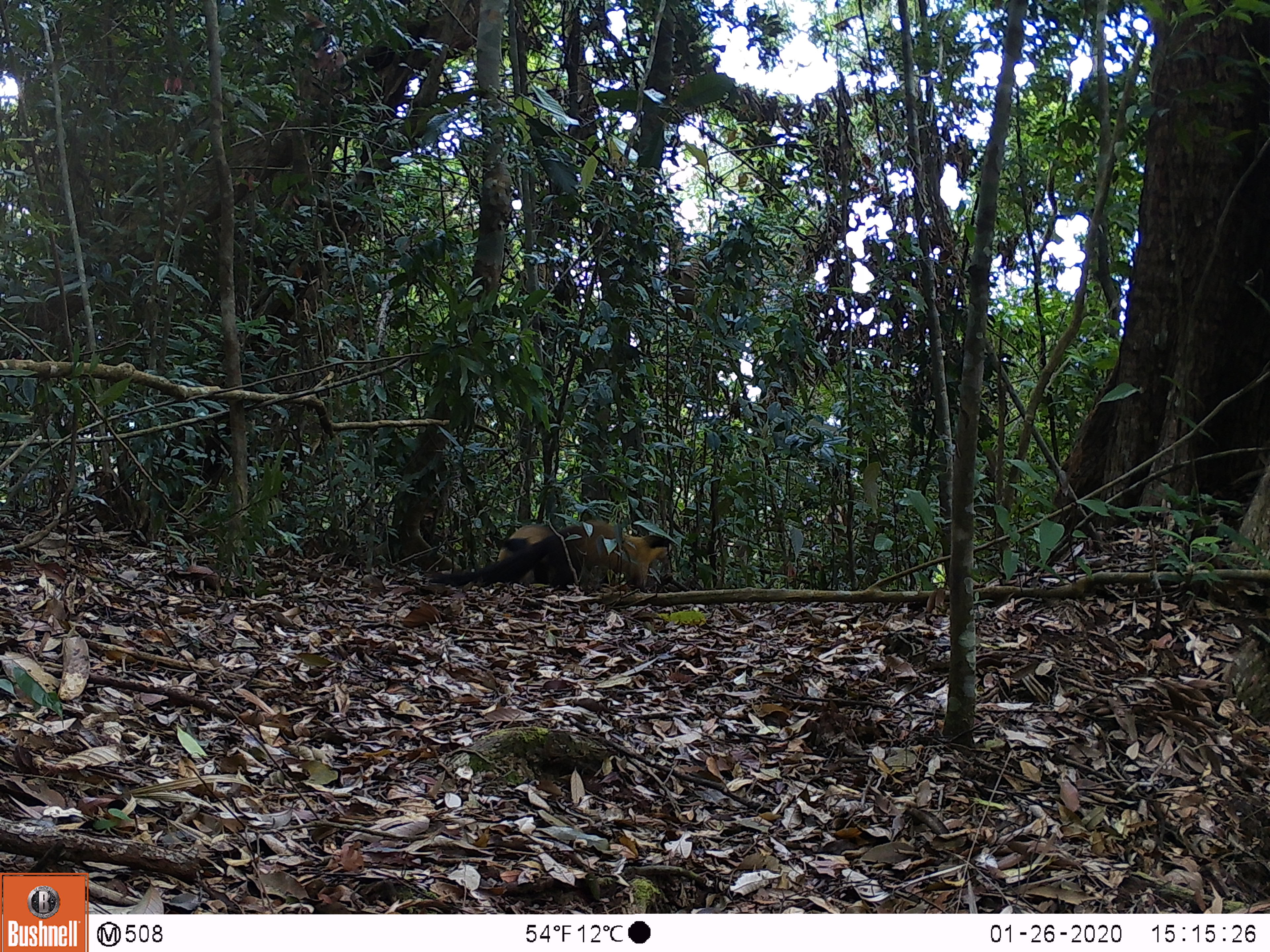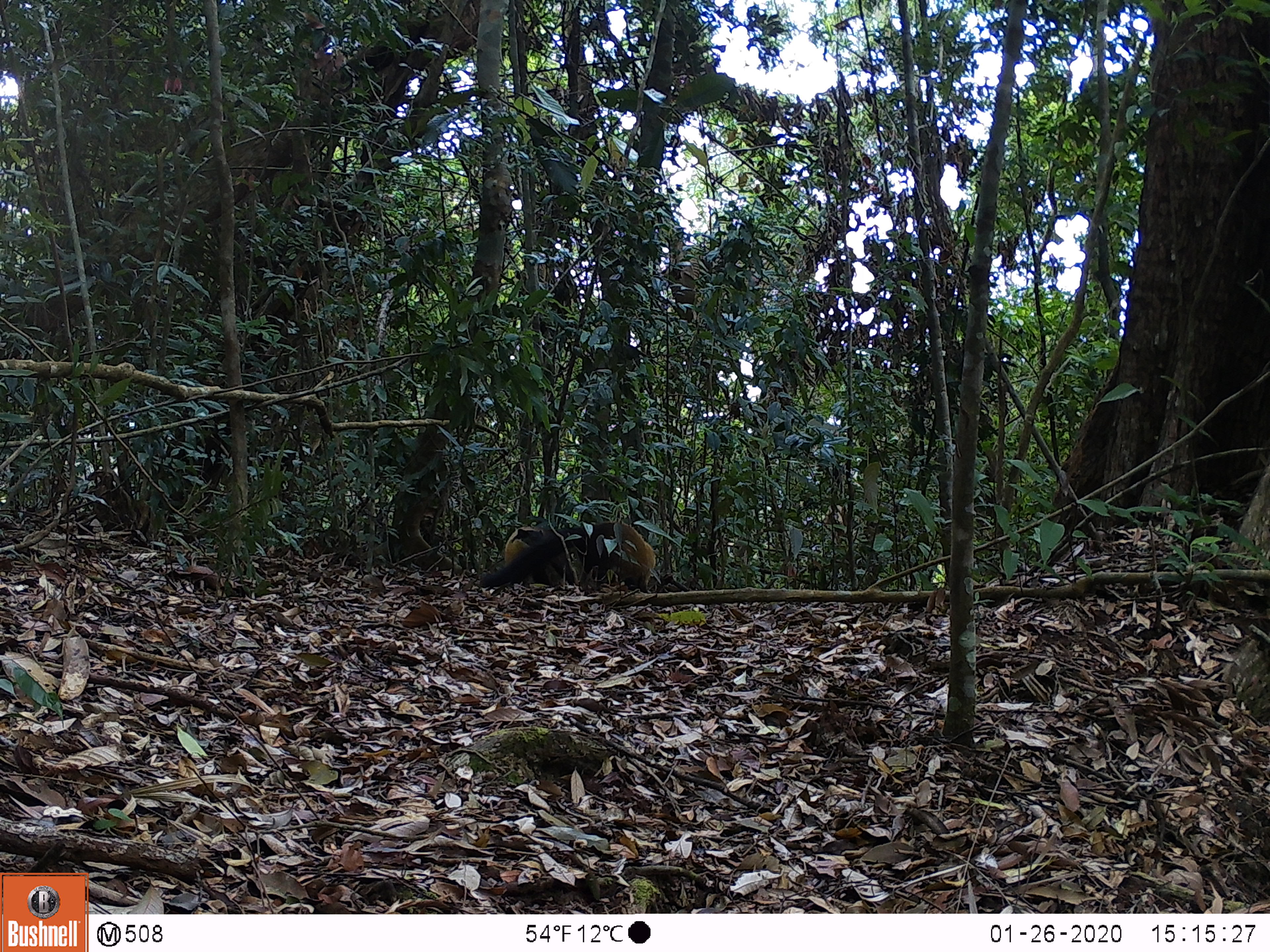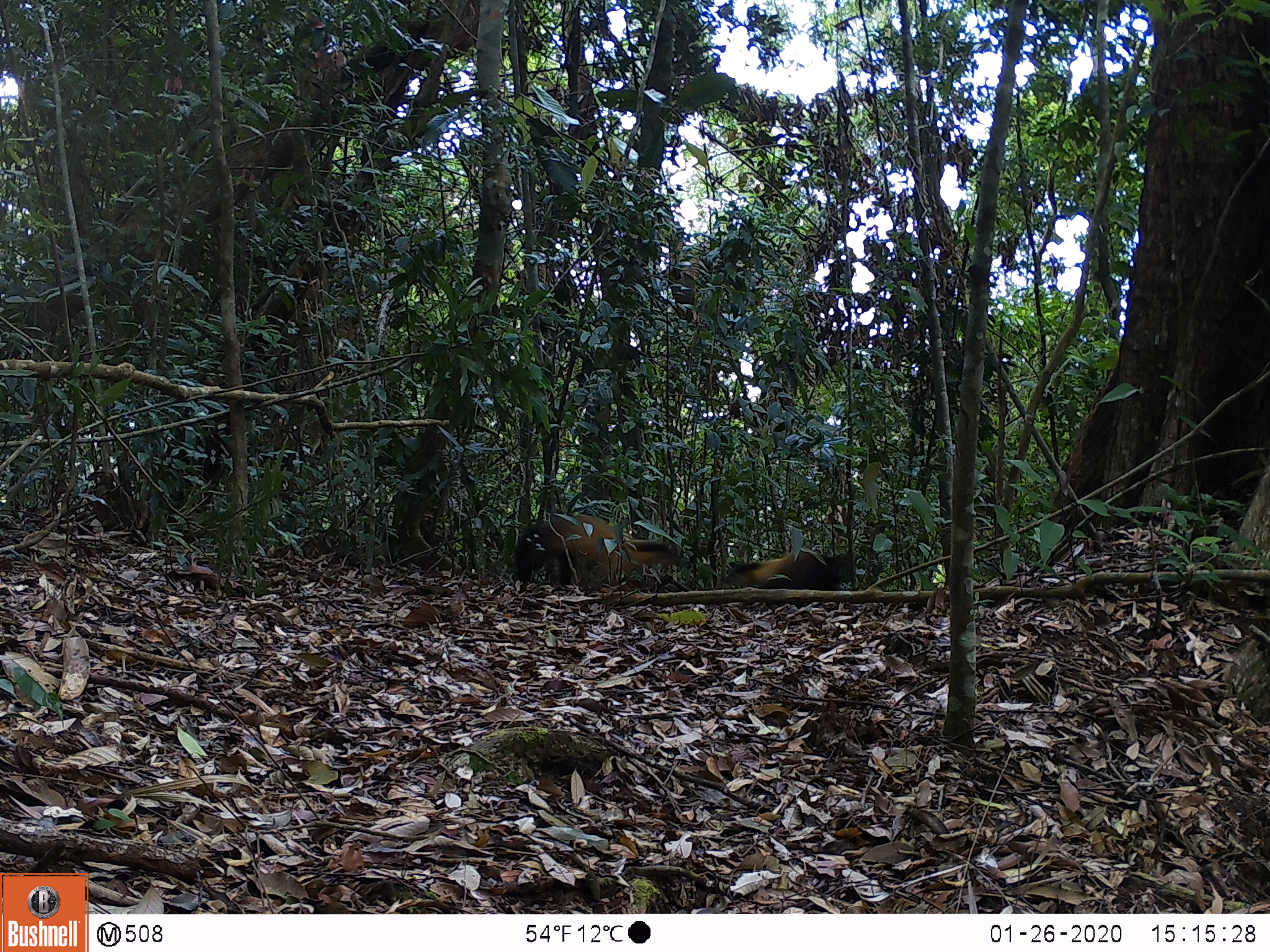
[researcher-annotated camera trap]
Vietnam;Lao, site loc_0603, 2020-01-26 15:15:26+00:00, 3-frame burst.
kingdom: Animalia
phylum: Chordata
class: Mammalia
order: Carnivora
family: Mustelidae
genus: Martes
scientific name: Martes flavigula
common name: yellow-throated marten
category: yellow throated marten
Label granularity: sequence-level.